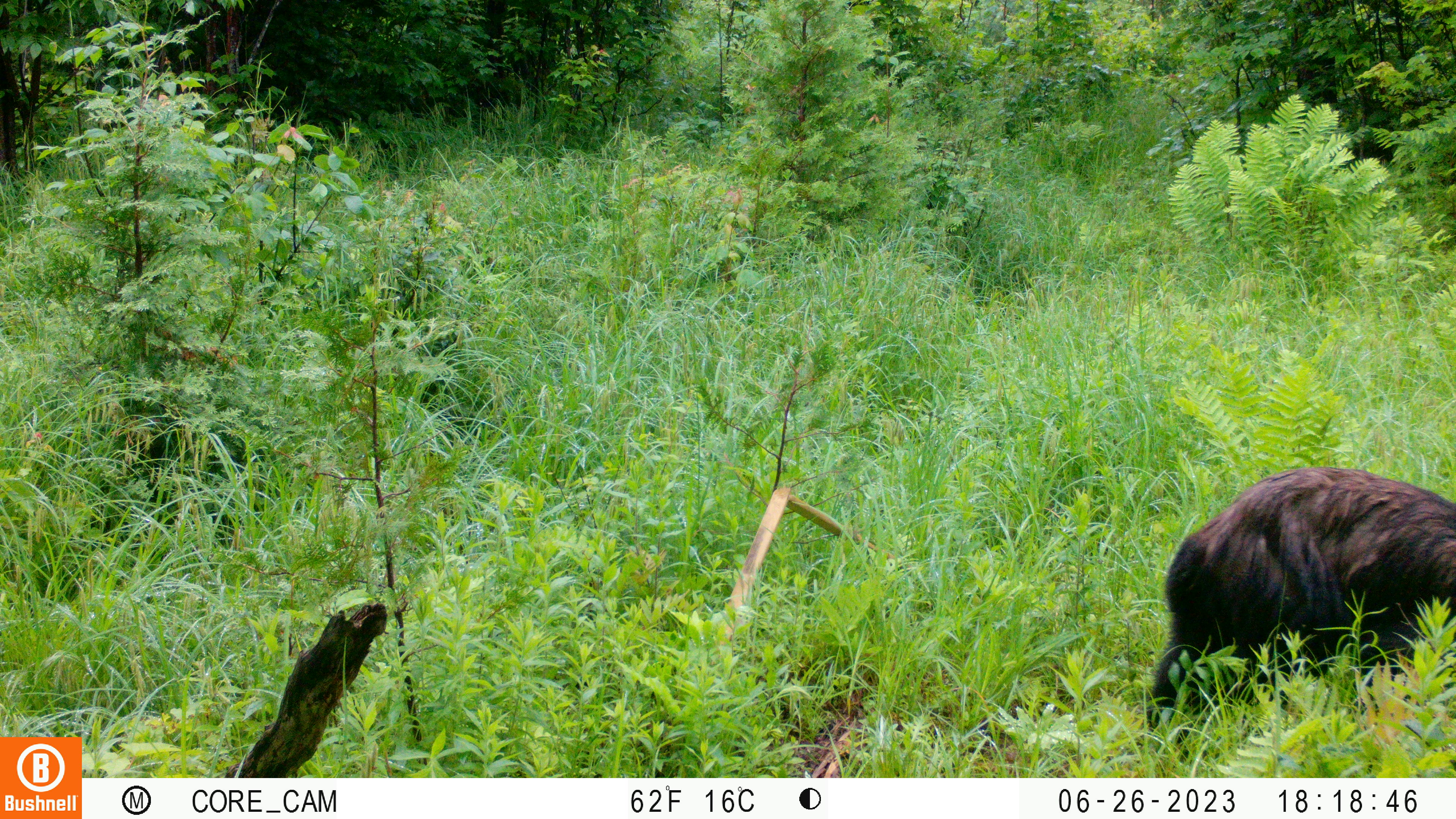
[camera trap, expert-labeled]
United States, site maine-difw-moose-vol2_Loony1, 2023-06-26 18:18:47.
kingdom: Animalia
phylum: Chordata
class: Mammalia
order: Carnivora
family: Ursidae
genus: Ursus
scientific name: Ursus americanus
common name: black bear